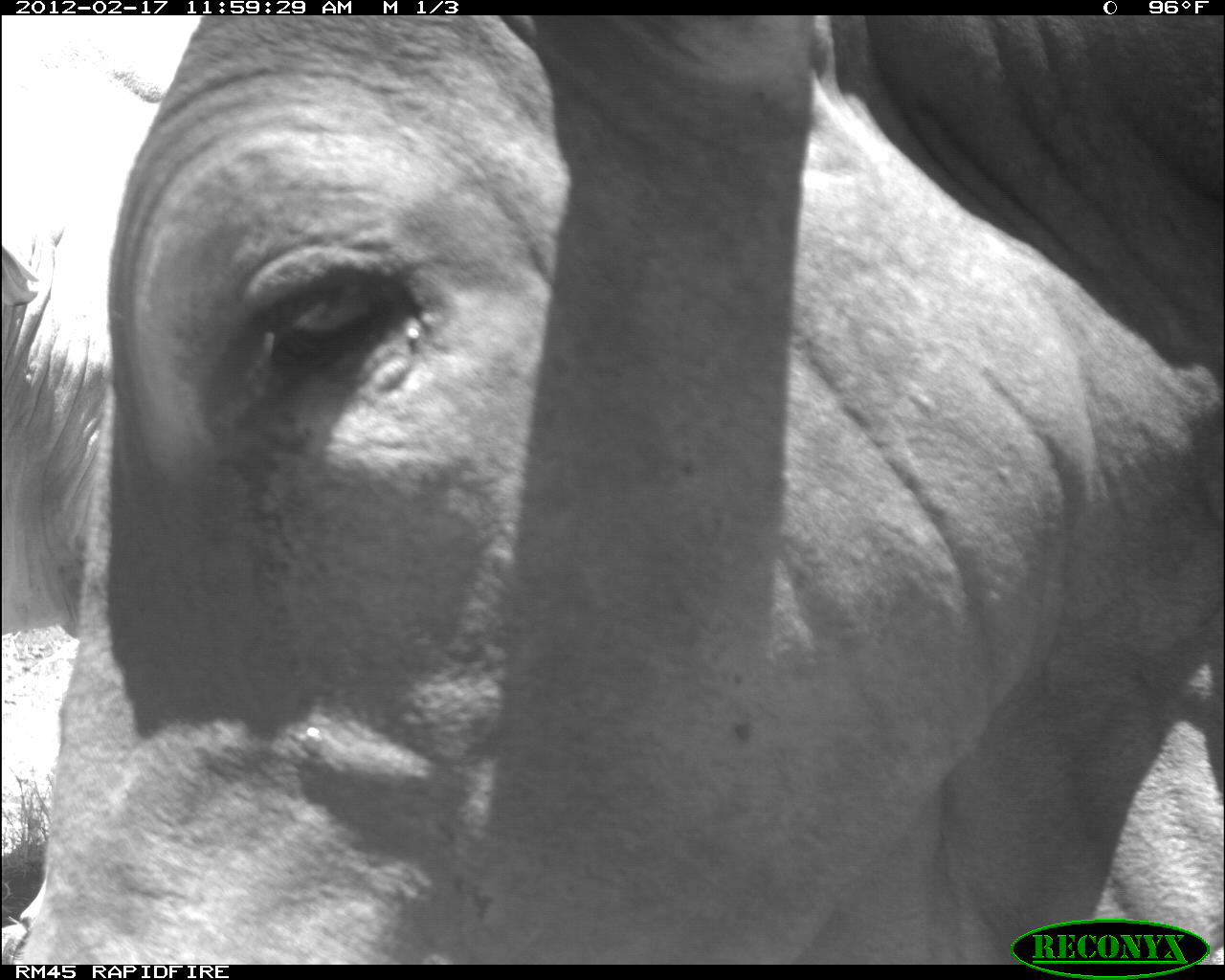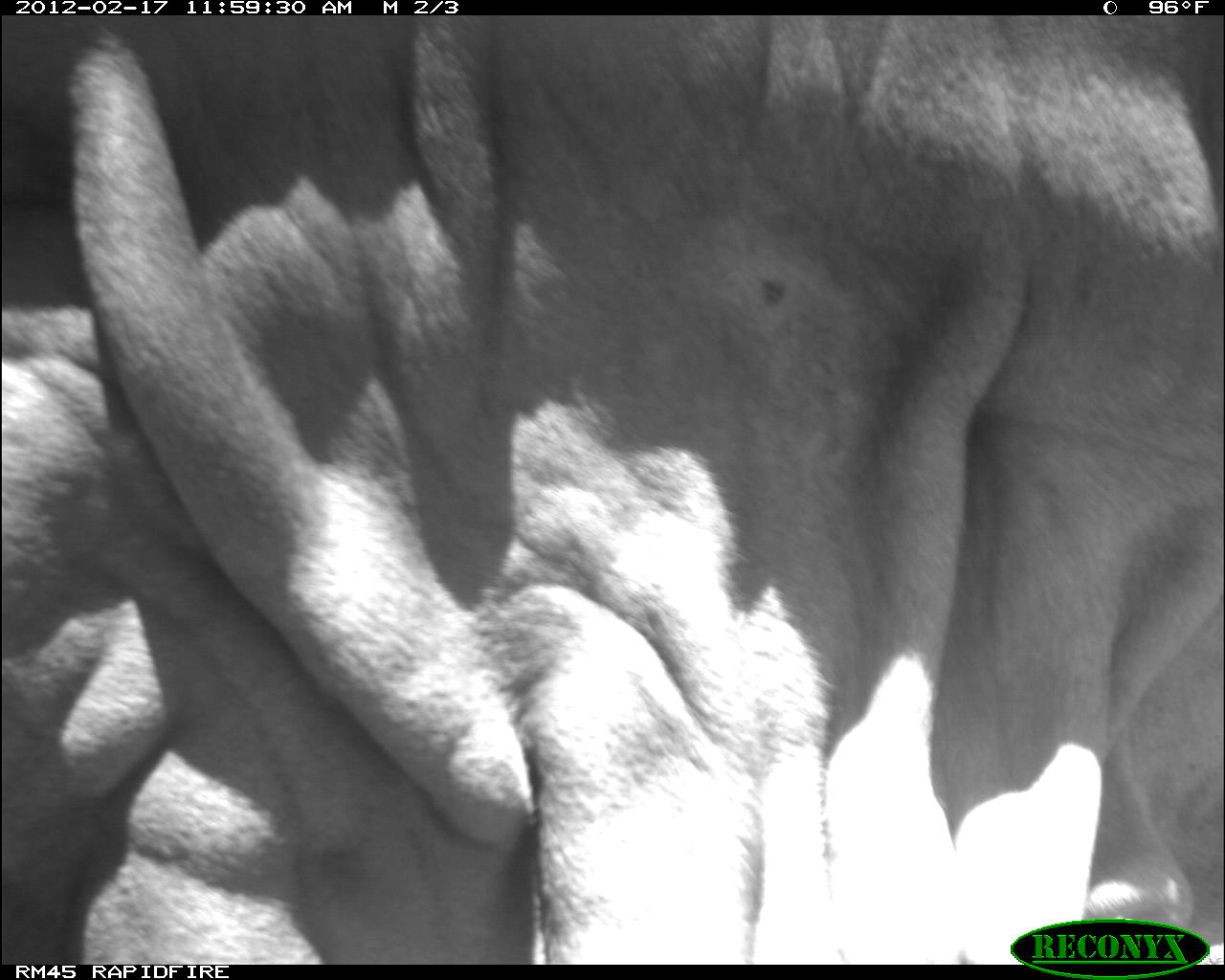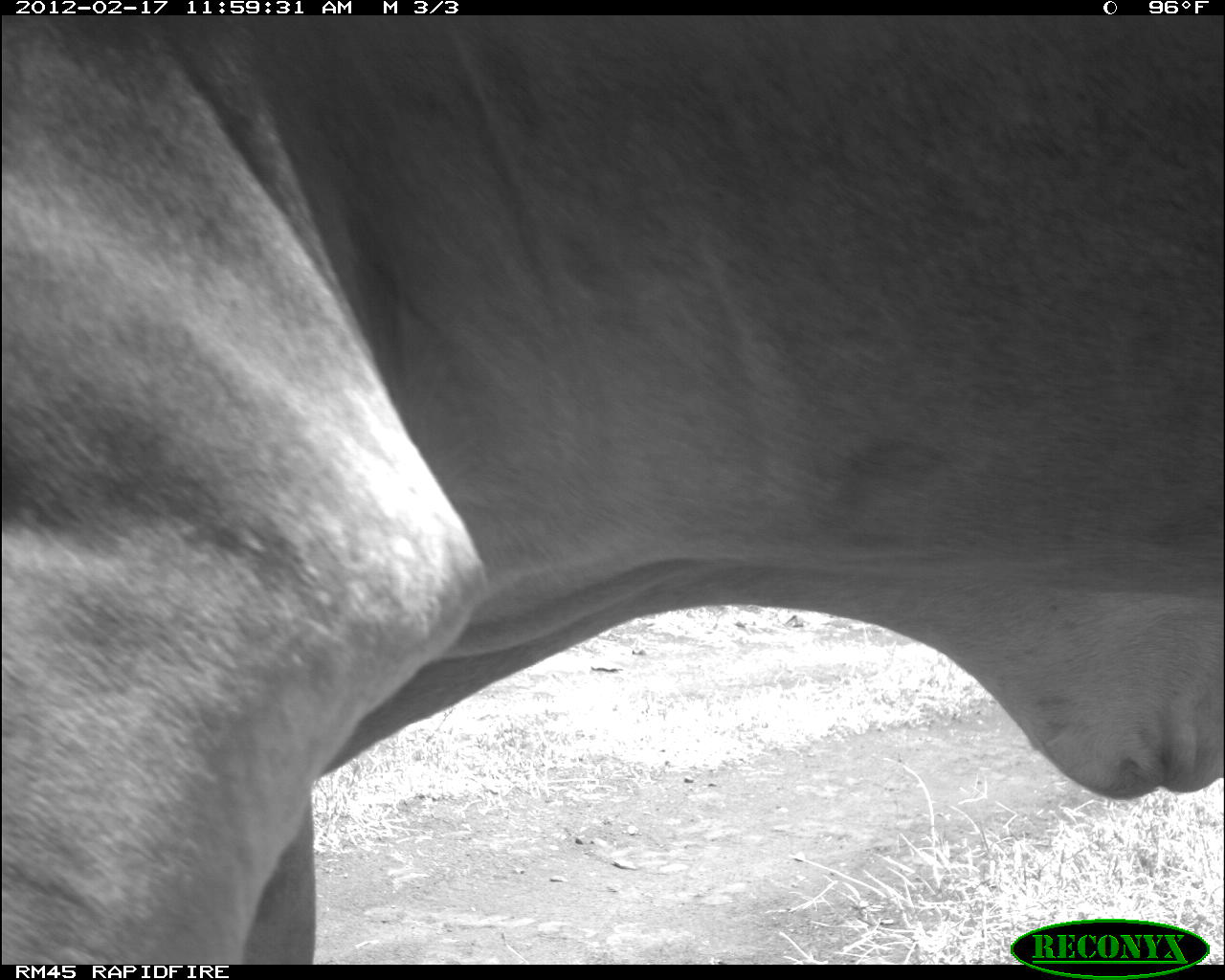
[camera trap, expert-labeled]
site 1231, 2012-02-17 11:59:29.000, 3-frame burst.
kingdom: Animalia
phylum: Chordata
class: Mammalia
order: Artiodactyla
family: Bovidae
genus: Bos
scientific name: Bos taurus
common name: domestic cattle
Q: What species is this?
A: Bos taurus (domestic cattle).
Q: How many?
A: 2.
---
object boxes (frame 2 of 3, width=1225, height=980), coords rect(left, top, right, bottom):
bos taurus: rect(1, 18, 1225, 959)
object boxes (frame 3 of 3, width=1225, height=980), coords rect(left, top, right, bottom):
bos taurus: rect(4, 19, 1225, 962)